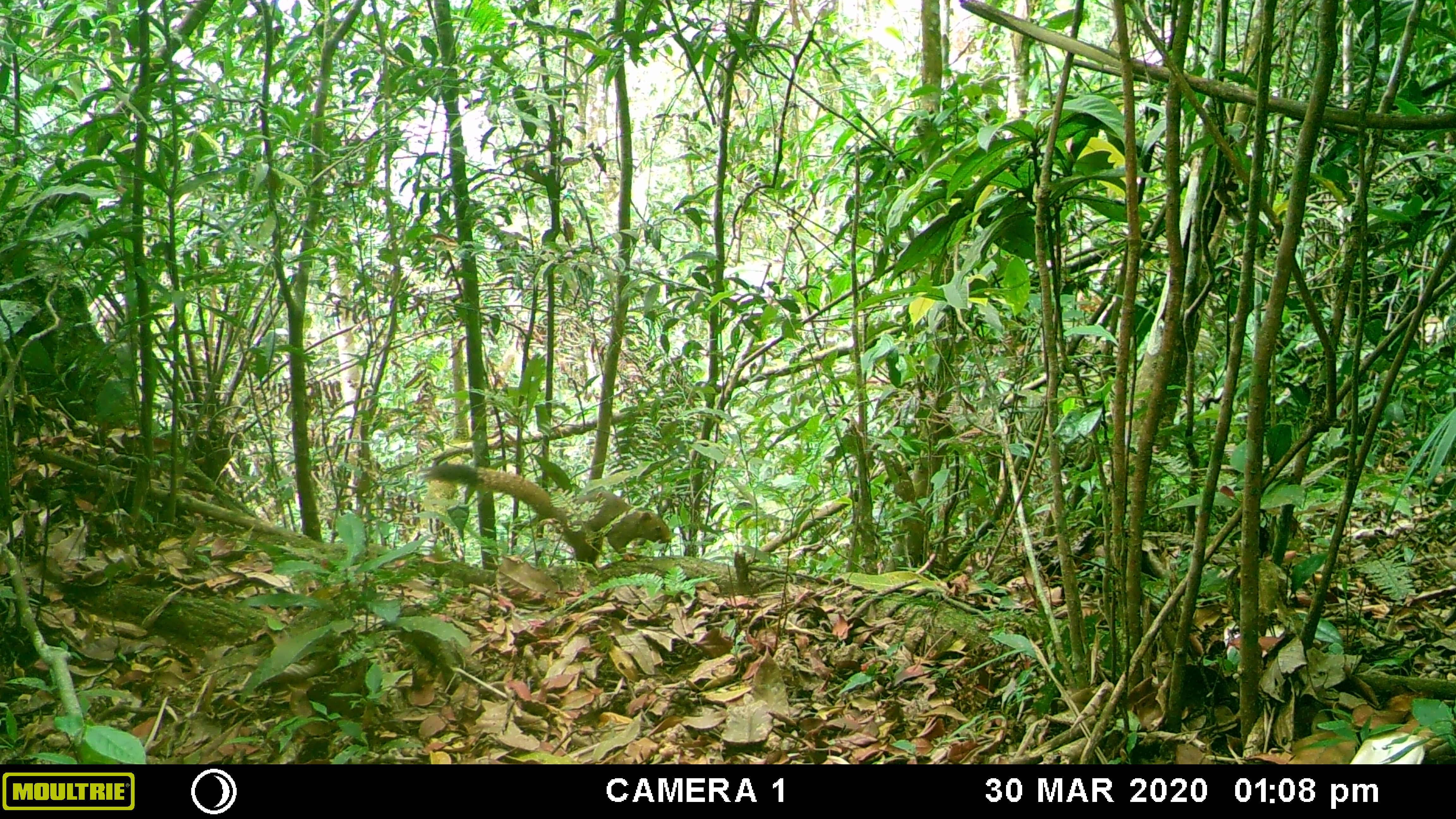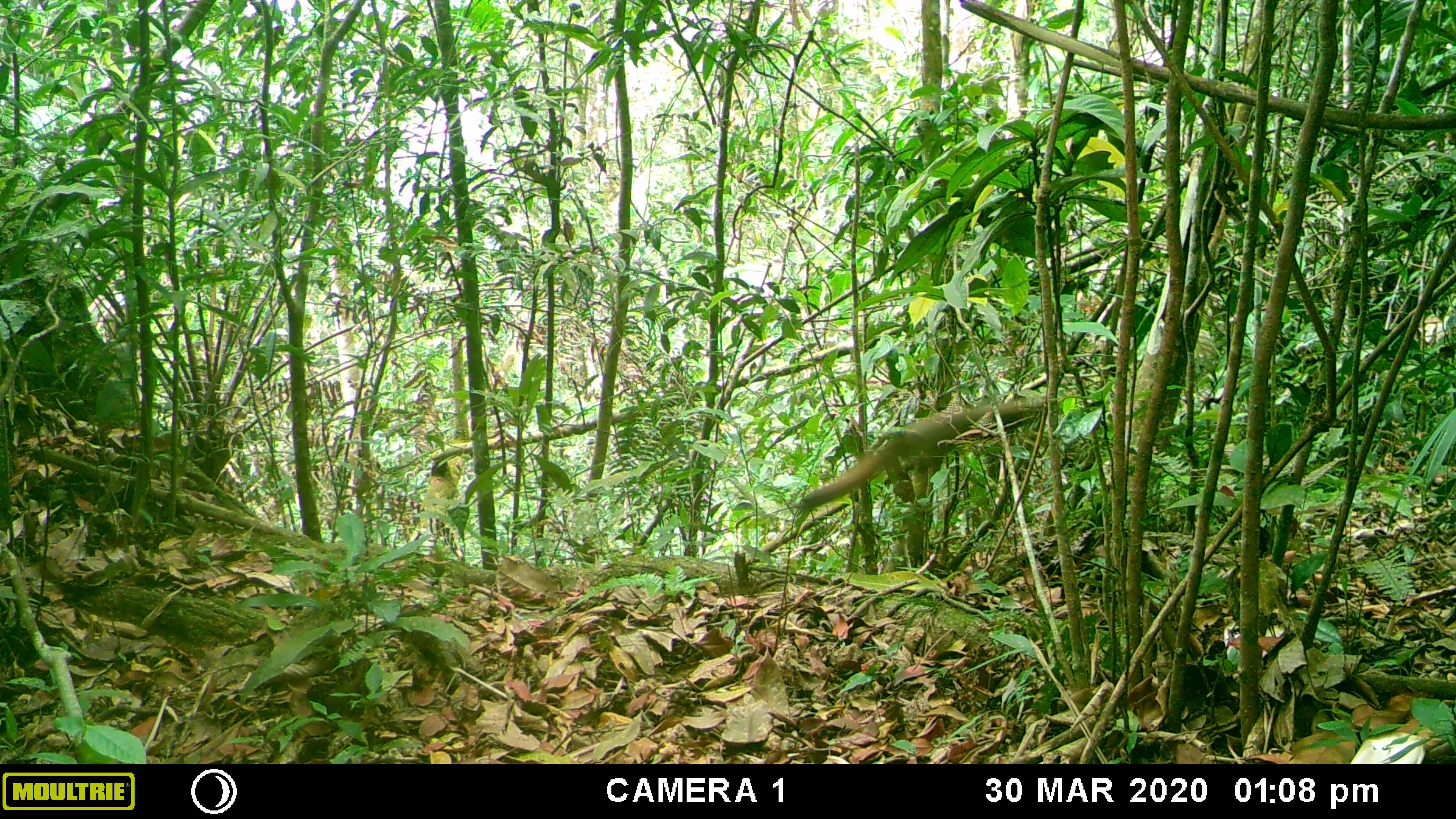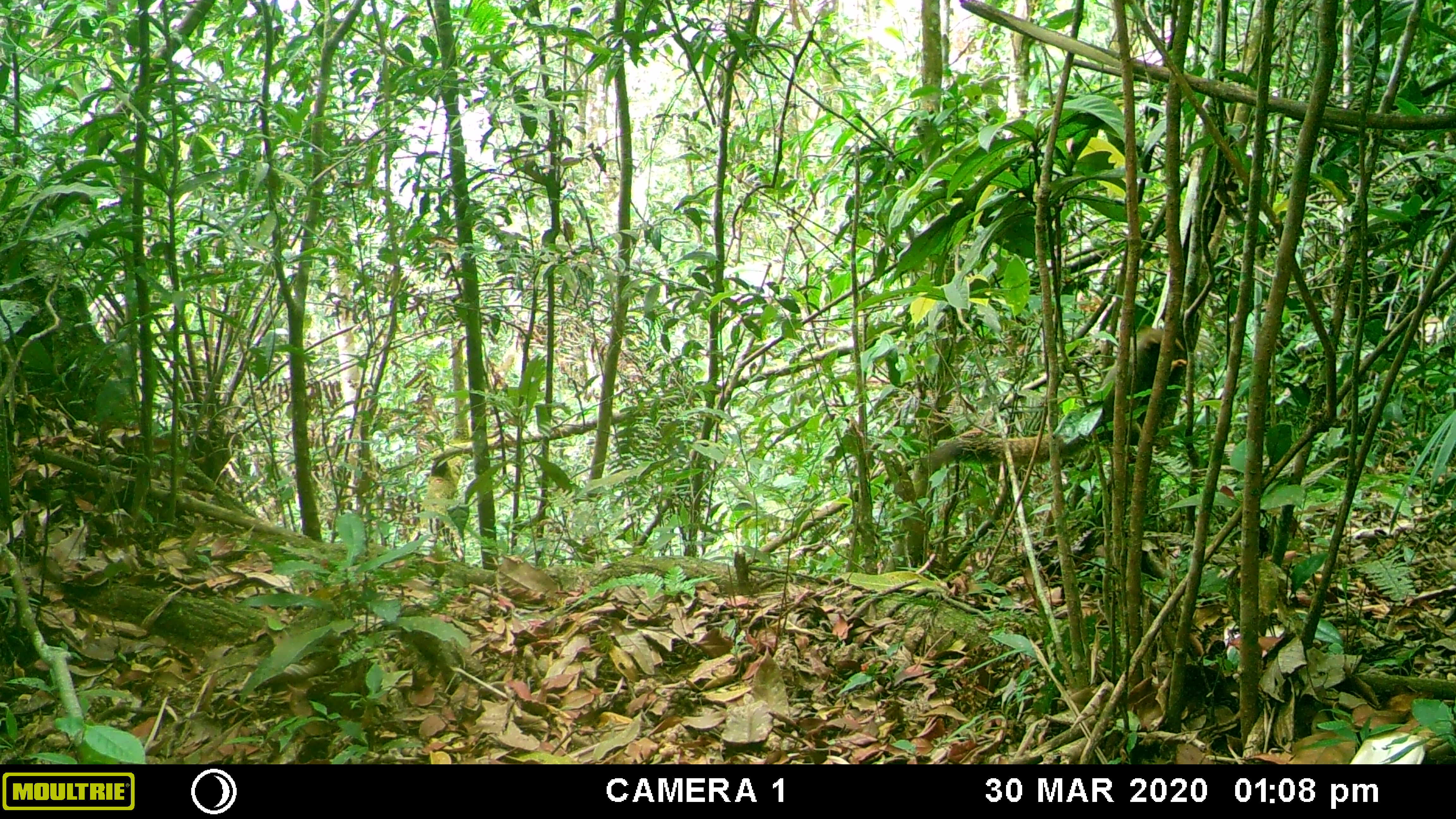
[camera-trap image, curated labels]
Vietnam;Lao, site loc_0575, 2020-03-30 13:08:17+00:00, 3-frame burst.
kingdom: Animalia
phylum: Chordata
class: Mammalia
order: Rodentia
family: Sciuridae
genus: Callosciurus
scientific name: Callosciurus erythraeus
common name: pallas's squirrel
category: pallass squirrel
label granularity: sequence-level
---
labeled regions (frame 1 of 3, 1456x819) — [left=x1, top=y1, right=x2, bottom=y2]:
pallass squirrel: [left=417, top=463, right=672, bottom=573]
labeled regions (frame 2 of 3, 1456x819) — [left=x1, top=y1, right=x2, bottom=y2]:
pallass squirrel: [left=797, top=396, right=1042, bottom=513]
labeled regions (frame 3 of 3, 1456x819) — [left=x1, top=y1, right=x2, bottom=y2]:
pallass squirrel: [left=928, top=325, right=1187, bottom=471]